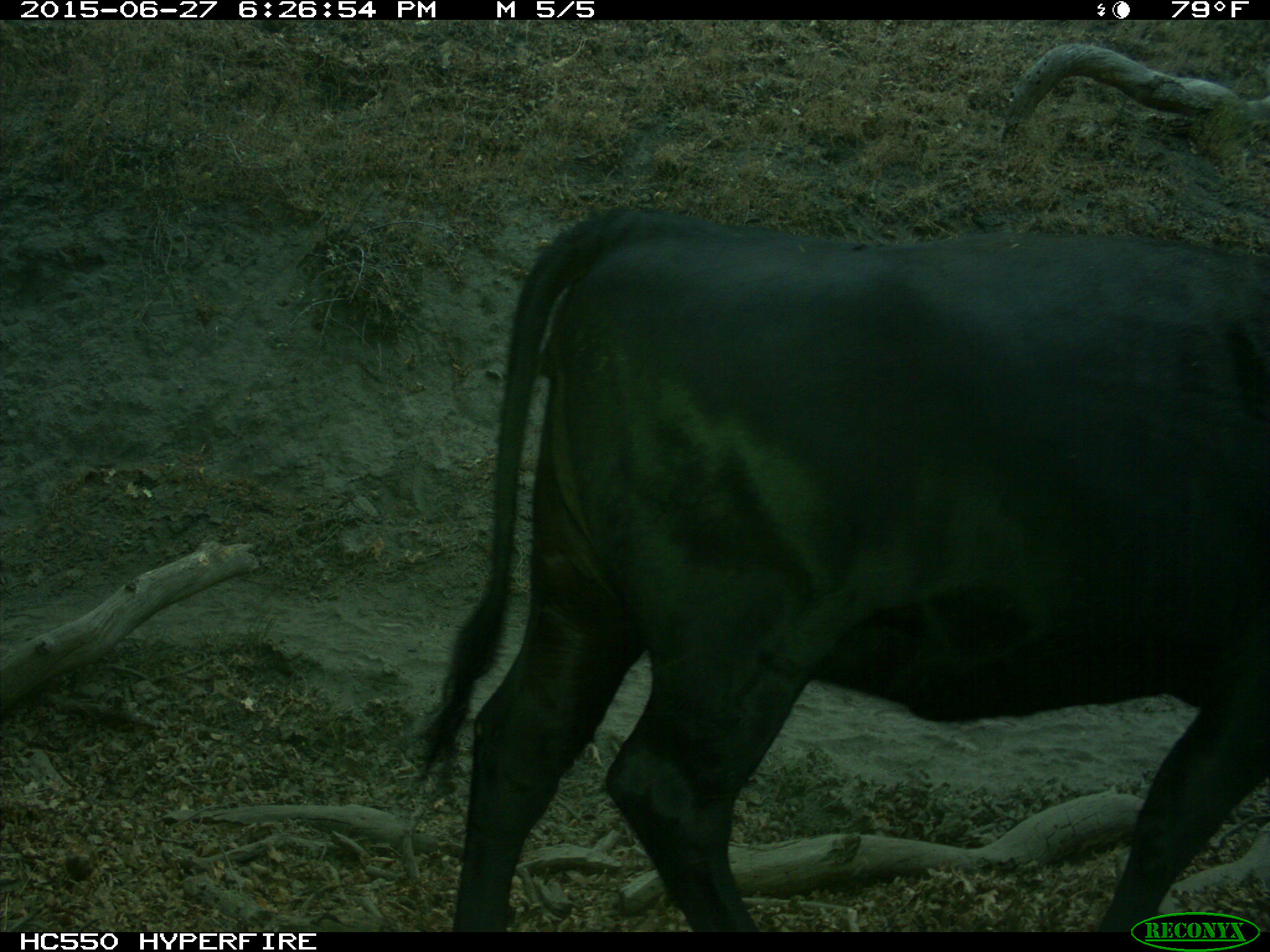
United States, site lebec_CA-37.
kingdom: Animalia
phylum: Chordata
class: Mammalia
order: Artiodactyla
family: Bovidae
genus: Bos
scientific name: Bos taurus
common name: domestic cow